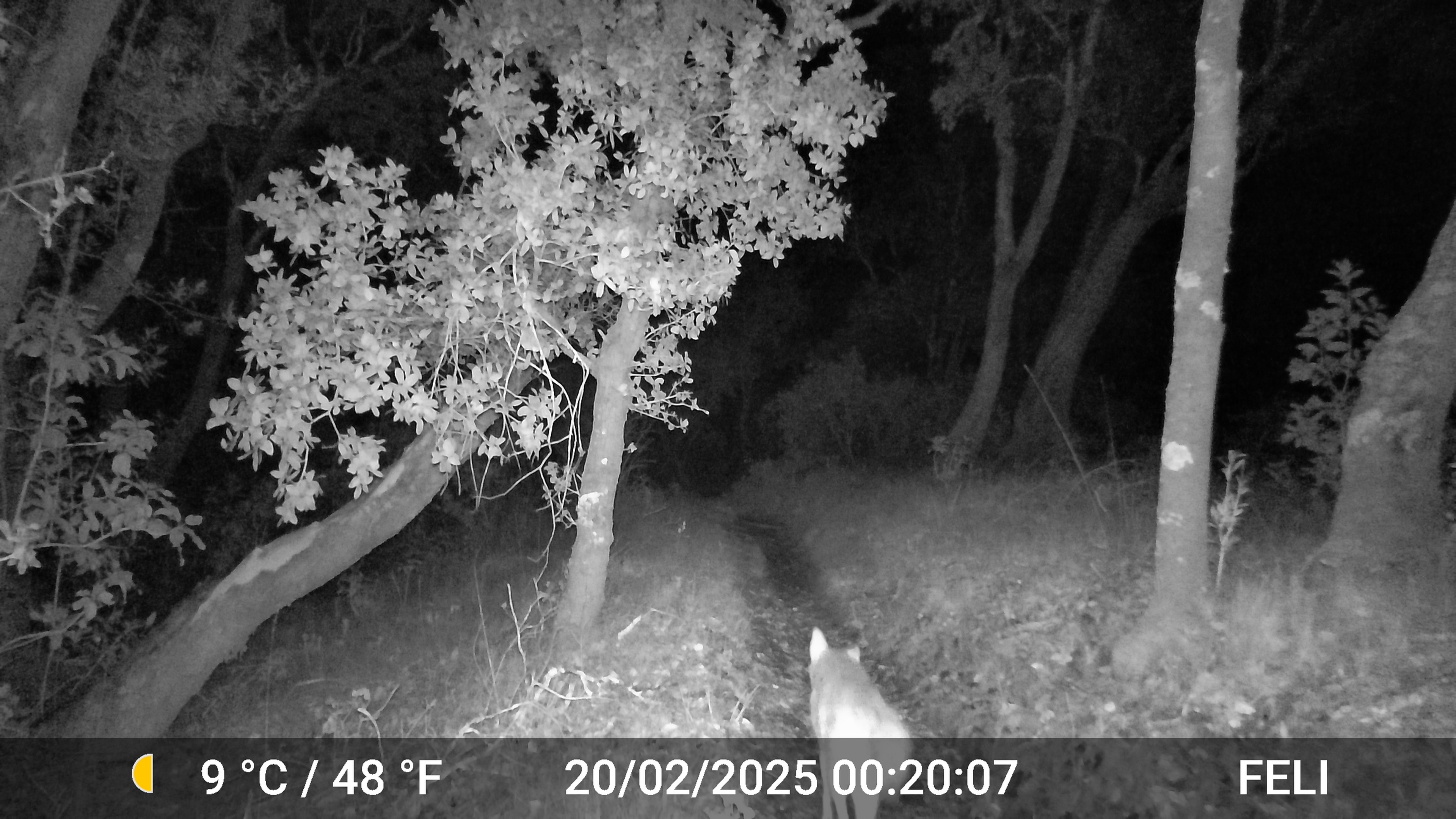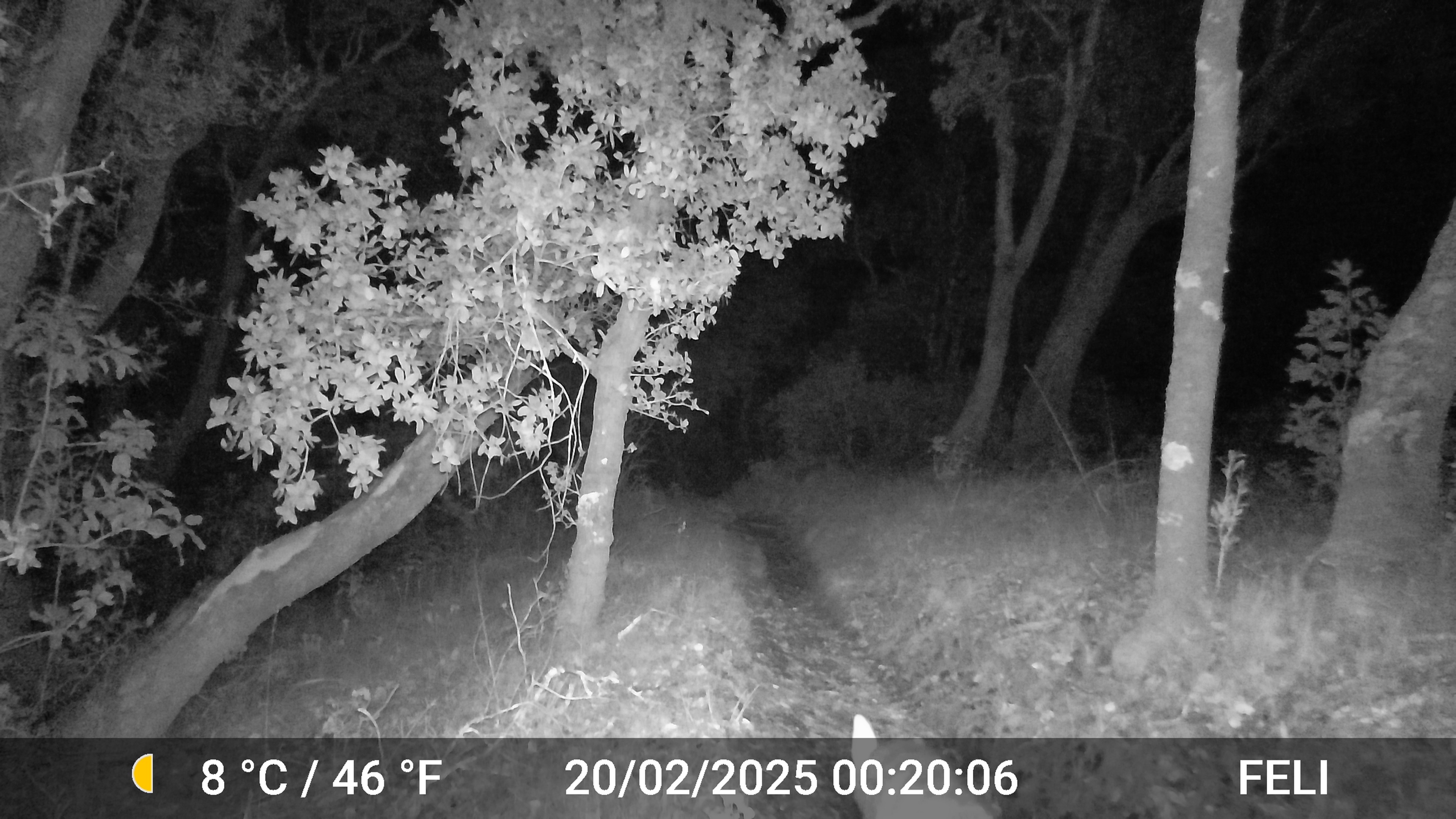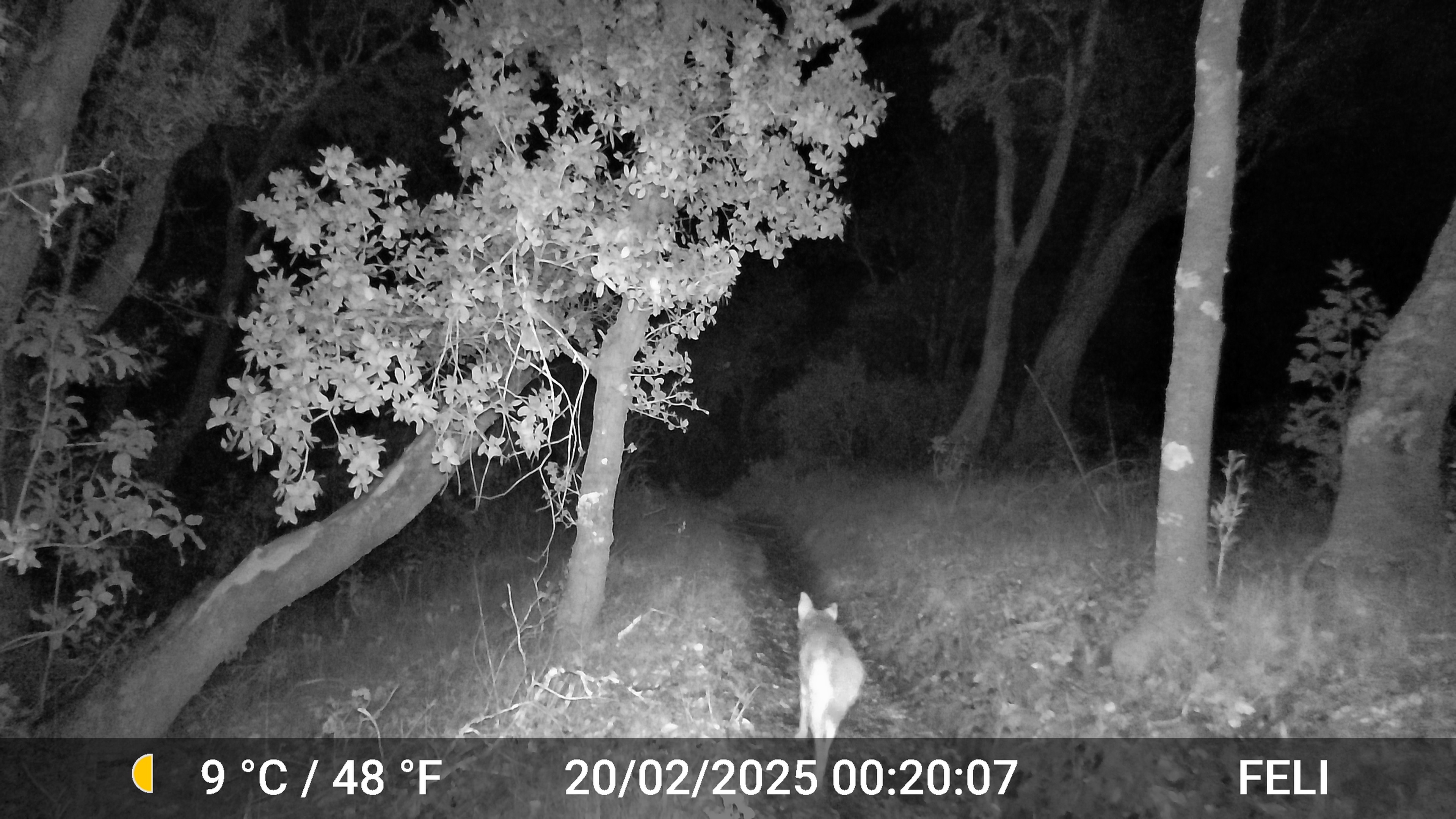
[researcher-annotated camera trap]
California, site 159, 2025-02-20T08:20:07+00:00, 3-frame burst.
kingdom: Animalia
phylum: Chordata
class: Mammalia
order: Carnivora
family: Felidae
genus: Lynx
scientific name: Lynx rufus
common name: bobcat